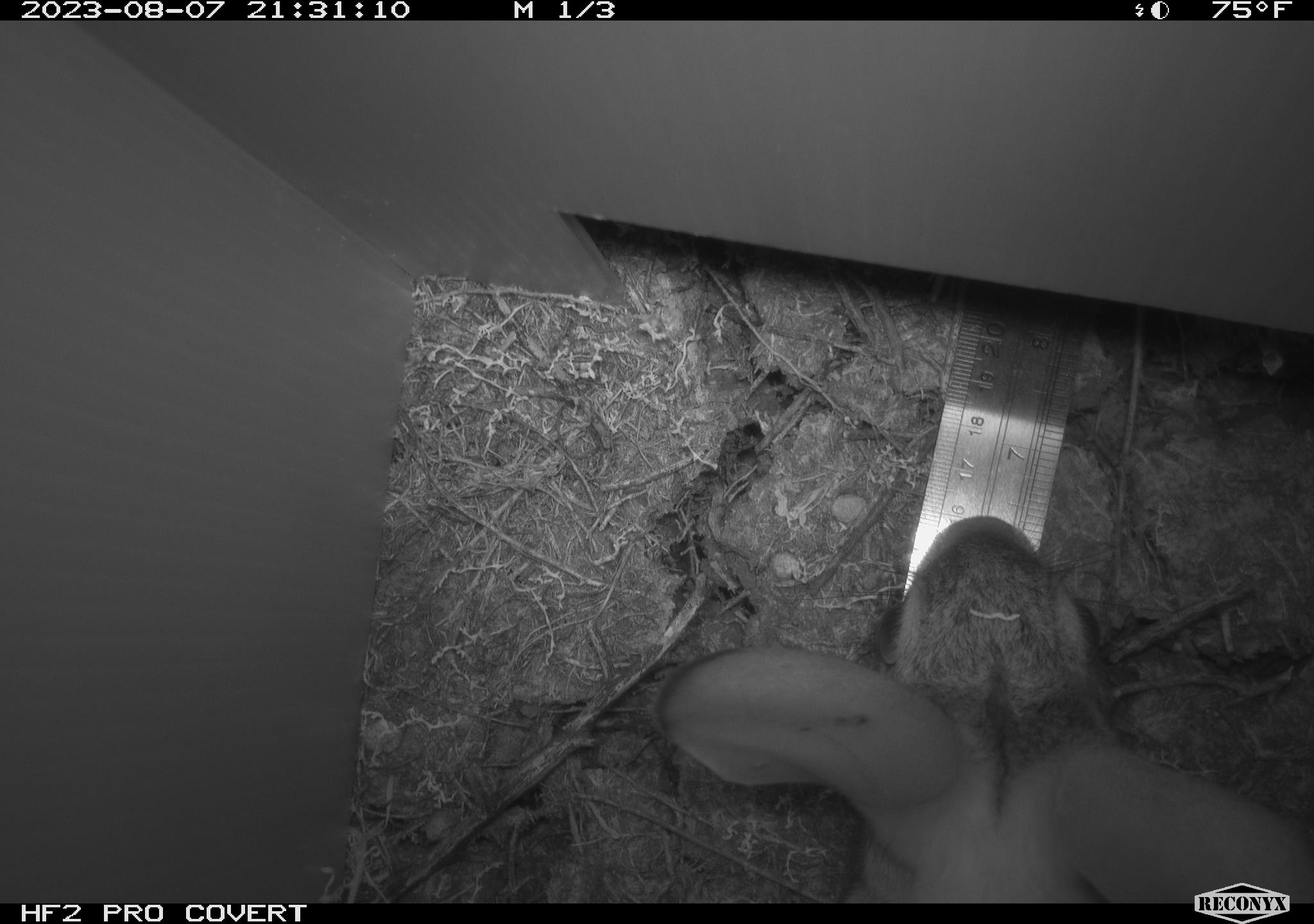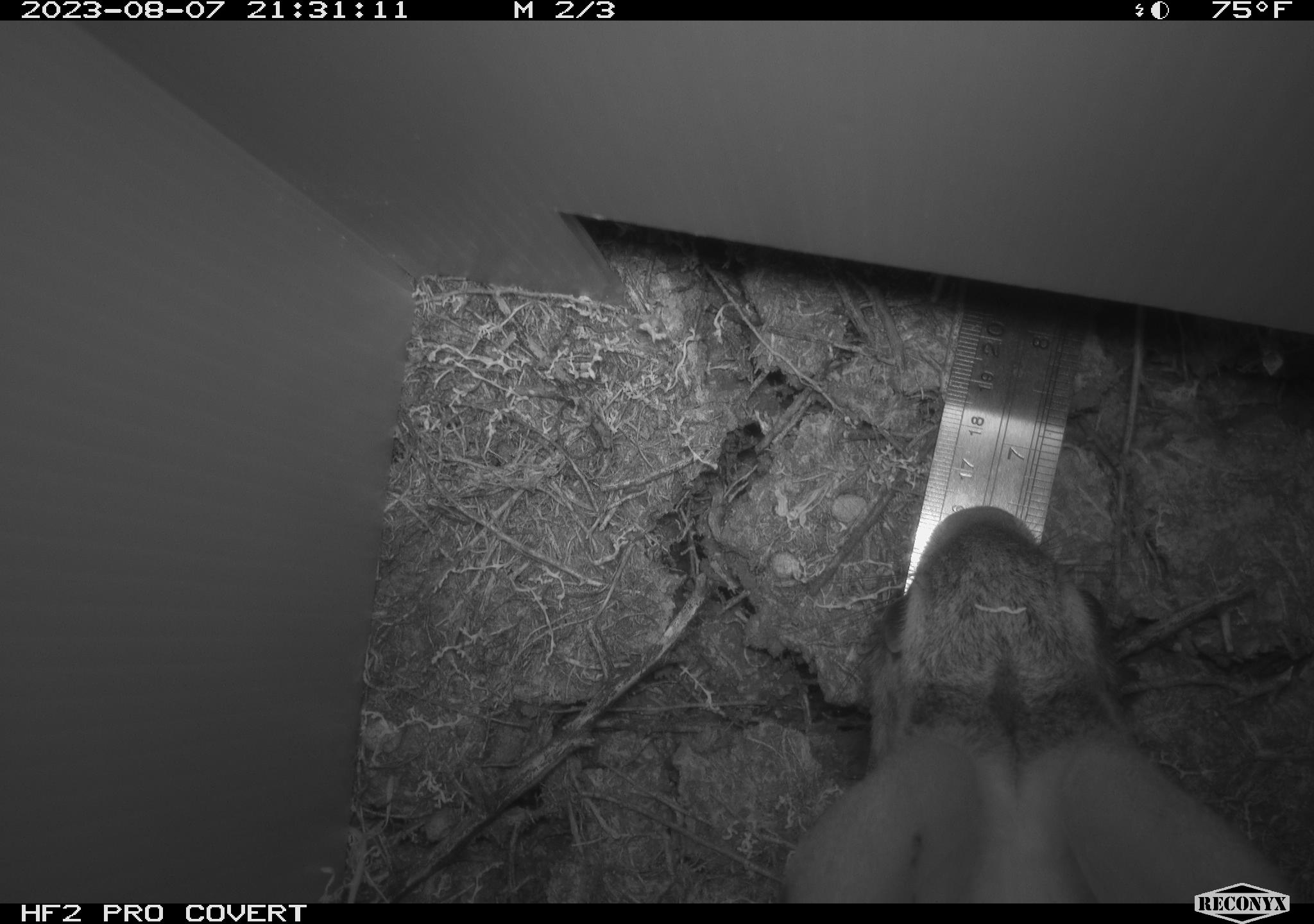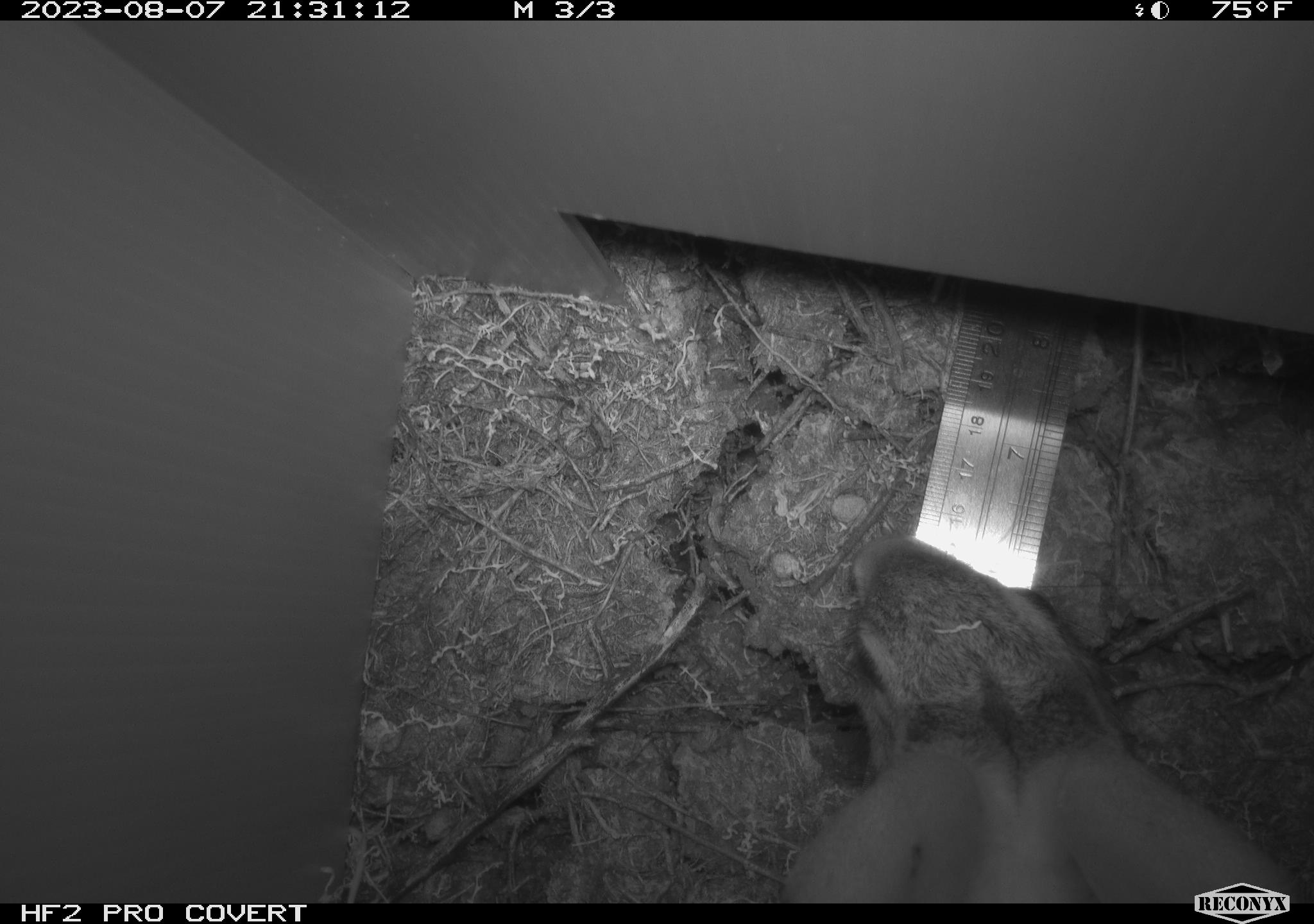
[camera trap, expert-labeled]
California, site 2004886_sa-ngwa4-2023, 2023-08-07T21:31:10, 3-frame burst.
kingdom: Animalia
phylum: Chordata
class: Mammalia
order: Lagomorpha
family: Leporidae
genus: Sylvilagus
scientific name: Sylvilagus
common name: cottontail rabbits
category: sylvilagus species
Sylvilagus species (cottontail rabbits) (Sylvilagus).